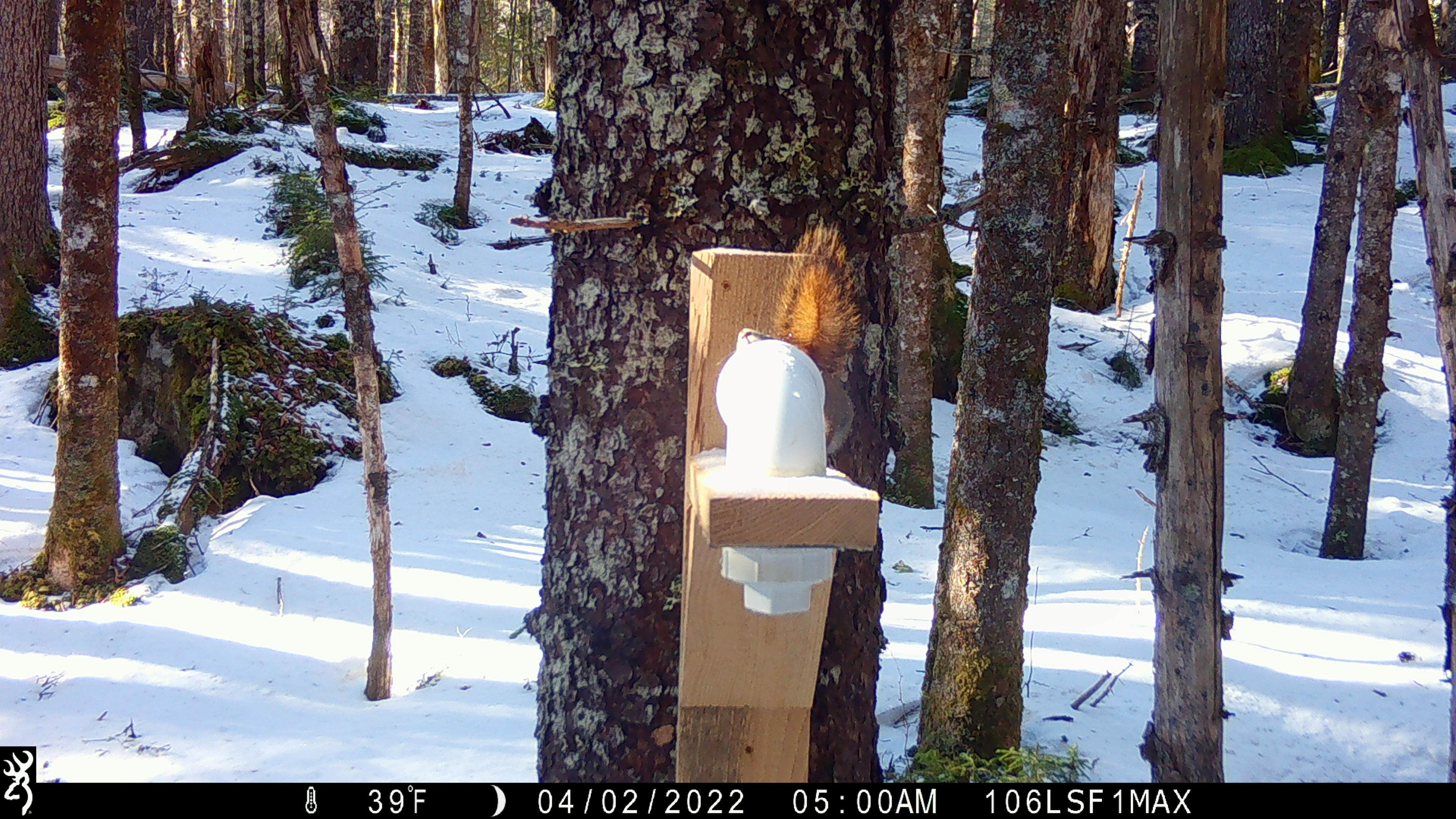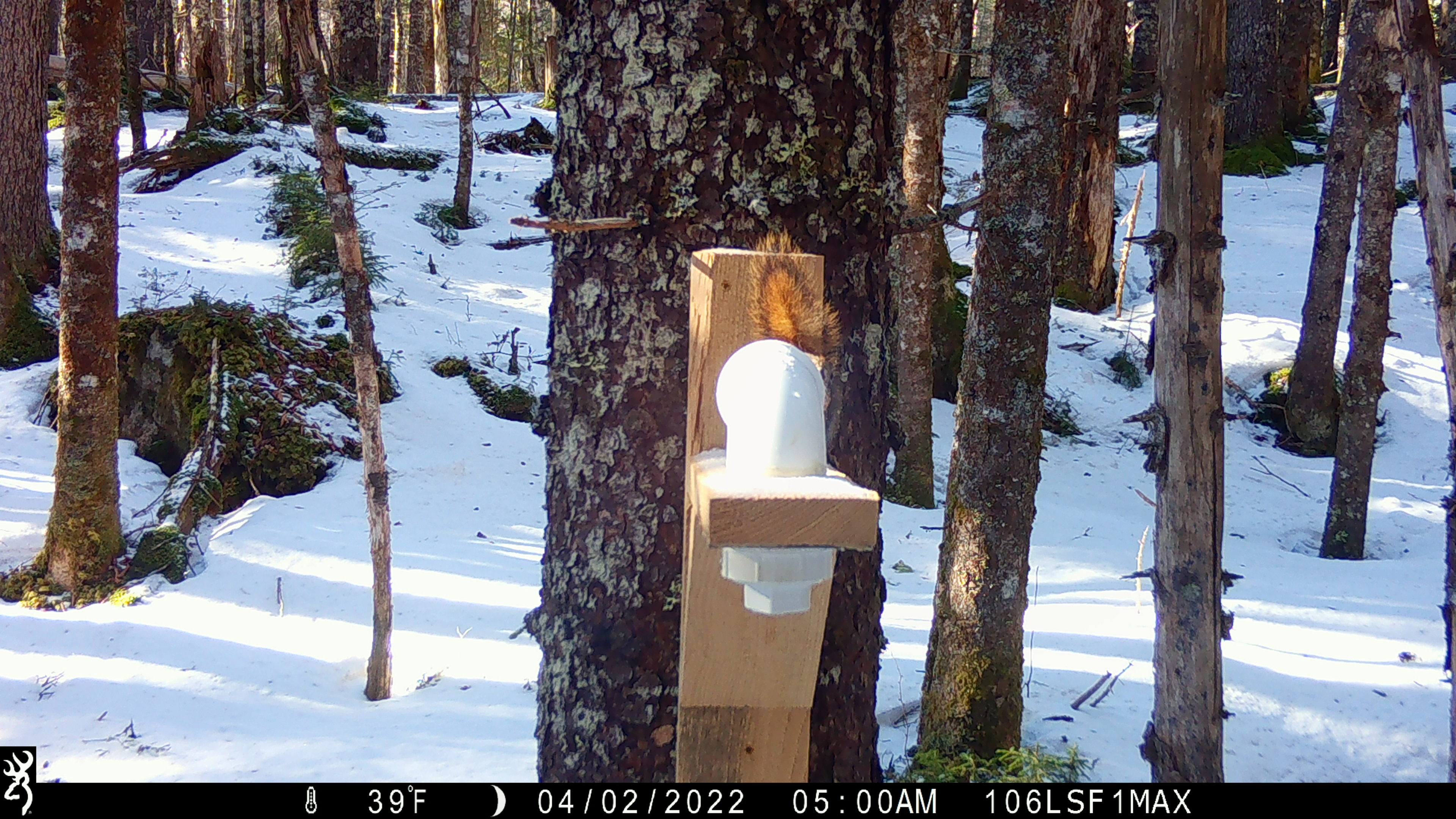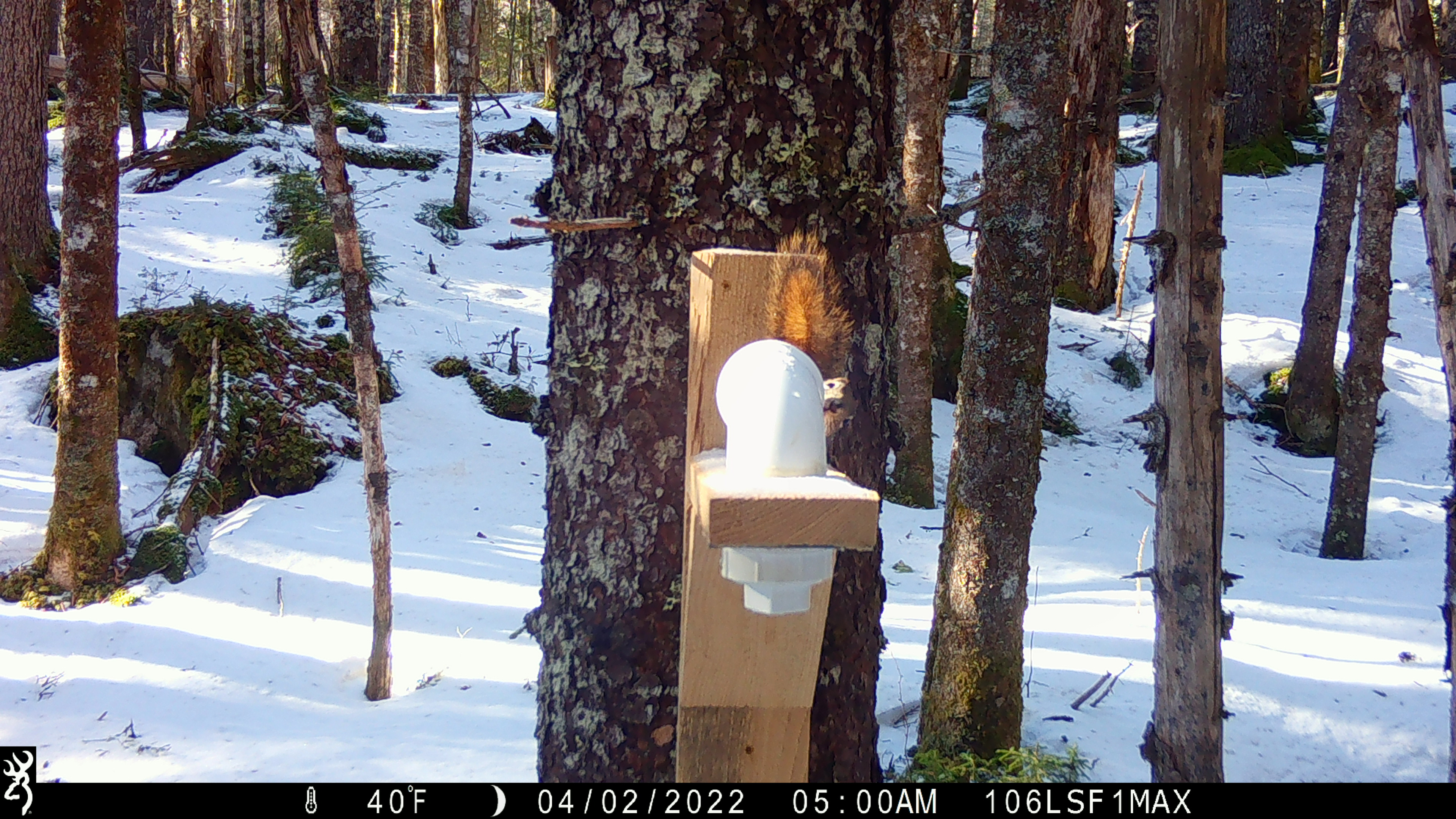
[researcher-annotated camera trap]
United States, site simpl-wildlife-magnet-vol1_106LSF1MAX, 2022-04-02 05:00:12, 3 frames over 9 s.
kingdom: Animalia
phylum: Chordata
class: Mammalia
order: Rodentia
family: Sciuridae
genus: Tamiasciurus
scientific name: Tamiasciurus hudsonicus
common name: red squirrel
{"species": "red squirrel (Tamiasciurus hudsonicus)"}